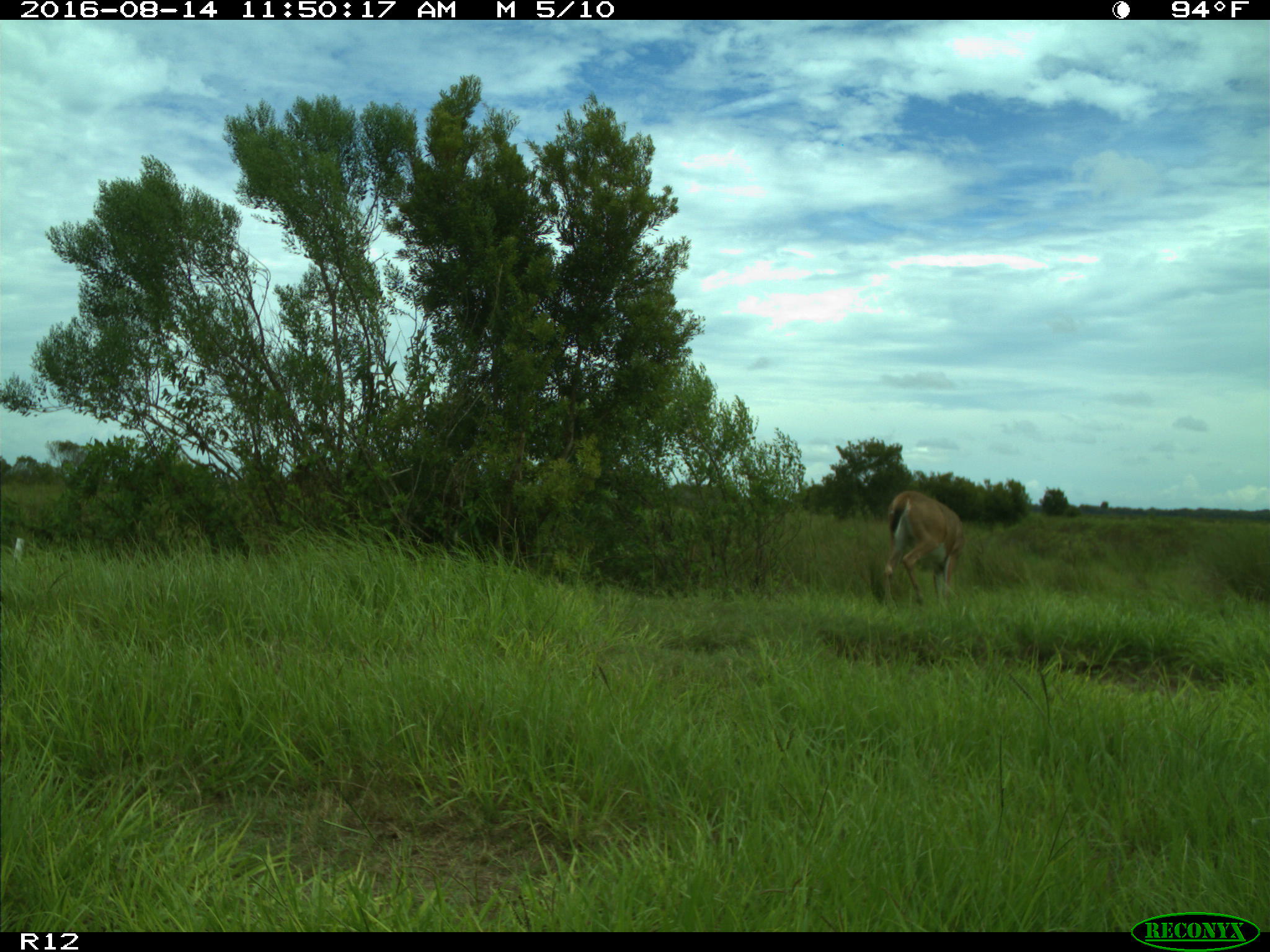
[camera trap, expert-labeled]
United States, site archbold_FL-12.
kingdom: Animalia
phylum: Chordata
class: Mammalia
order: Artiodactyla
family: Cervidae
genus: Odocoileus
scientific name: Odocoileus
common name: deer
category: unidentified deer